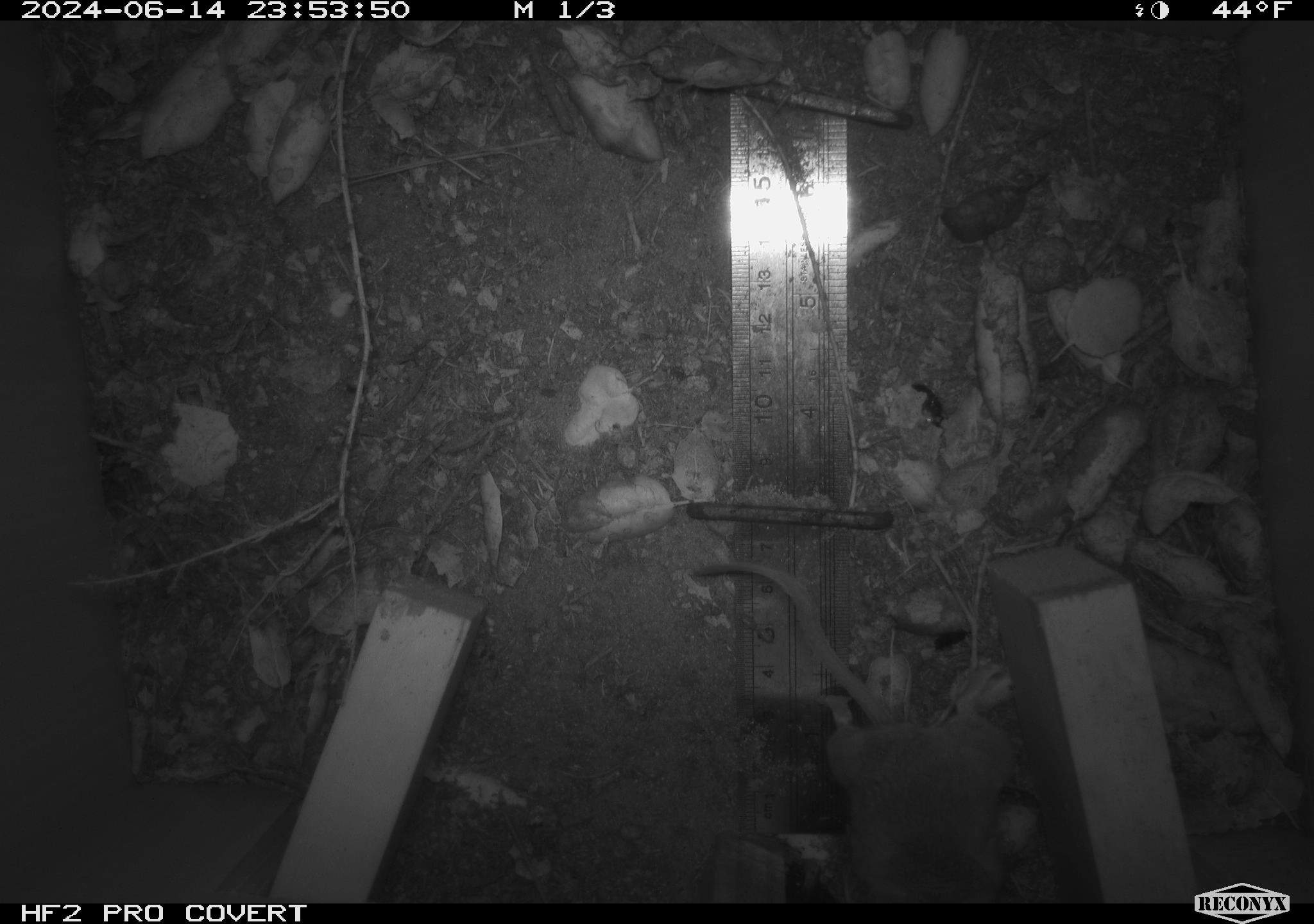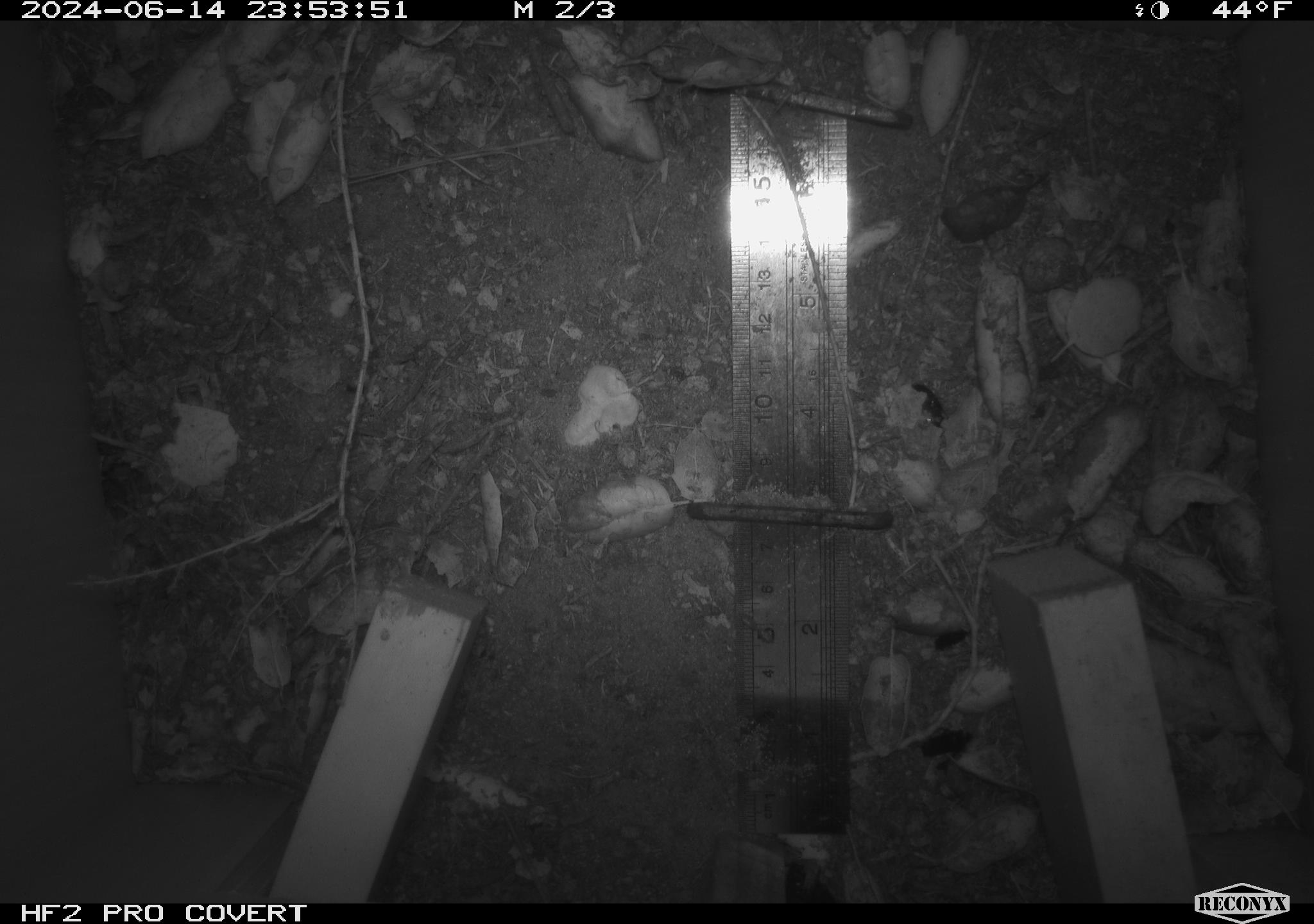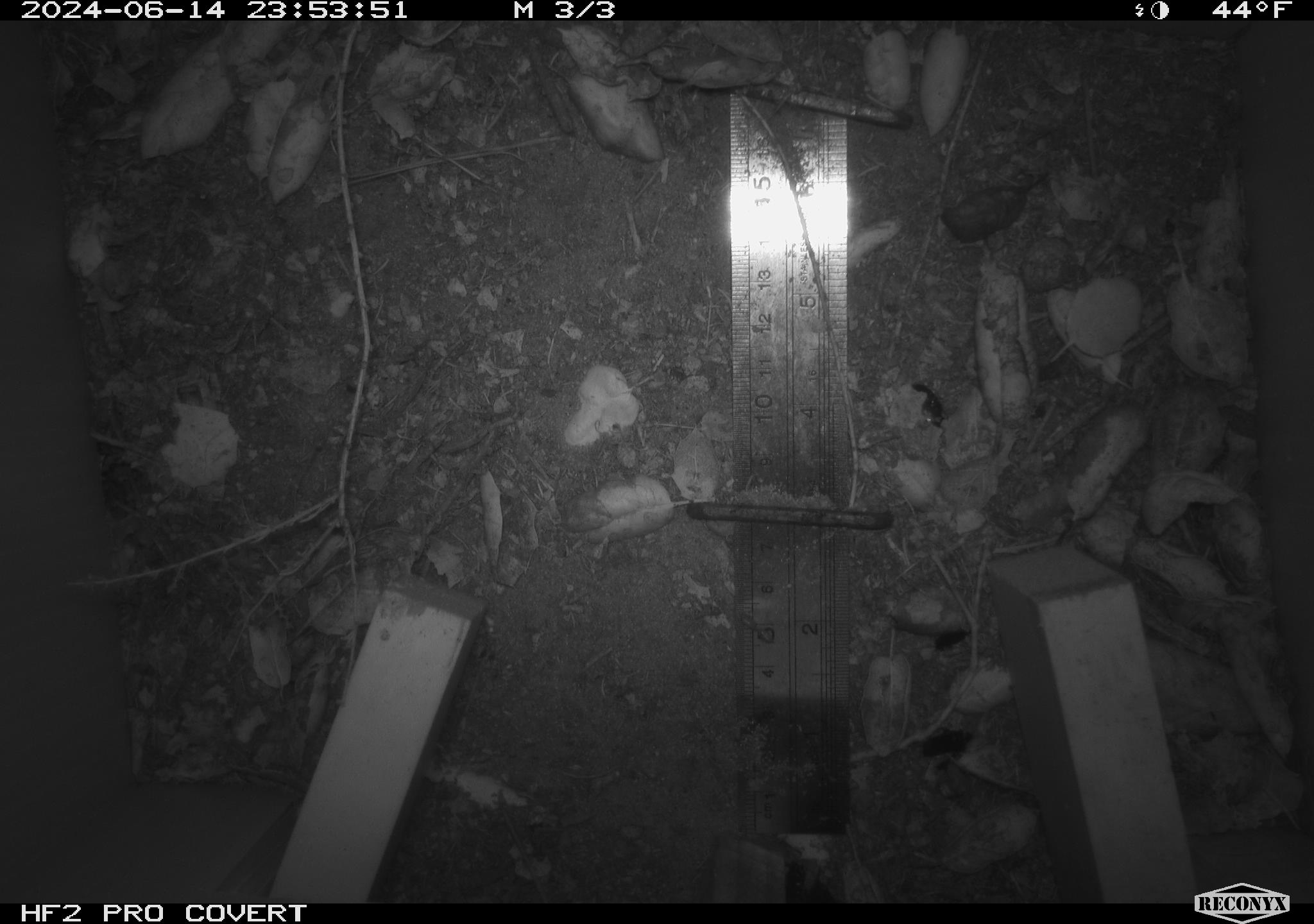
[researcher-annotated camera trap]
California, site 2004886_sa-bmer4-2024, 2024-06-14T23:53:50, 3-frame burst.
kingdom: Animalia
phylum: Chordata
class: Mammalia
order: Rodentia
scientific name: Rodentia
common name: woodrat or rat or mouse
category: woodrat or rat or mouse species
Woodrat or rat or mouse species (woodrat or rat or mouse) (Rodentia).